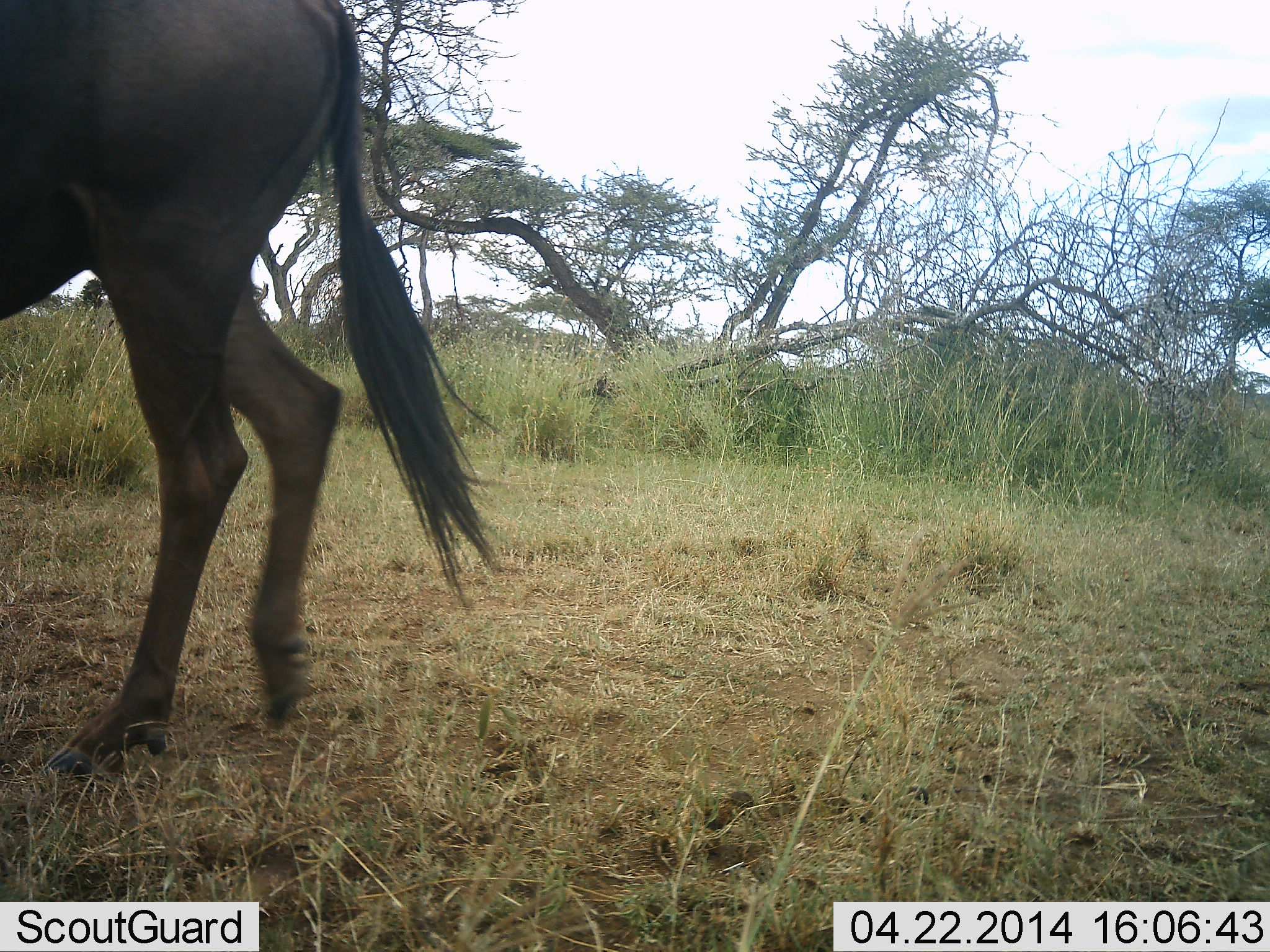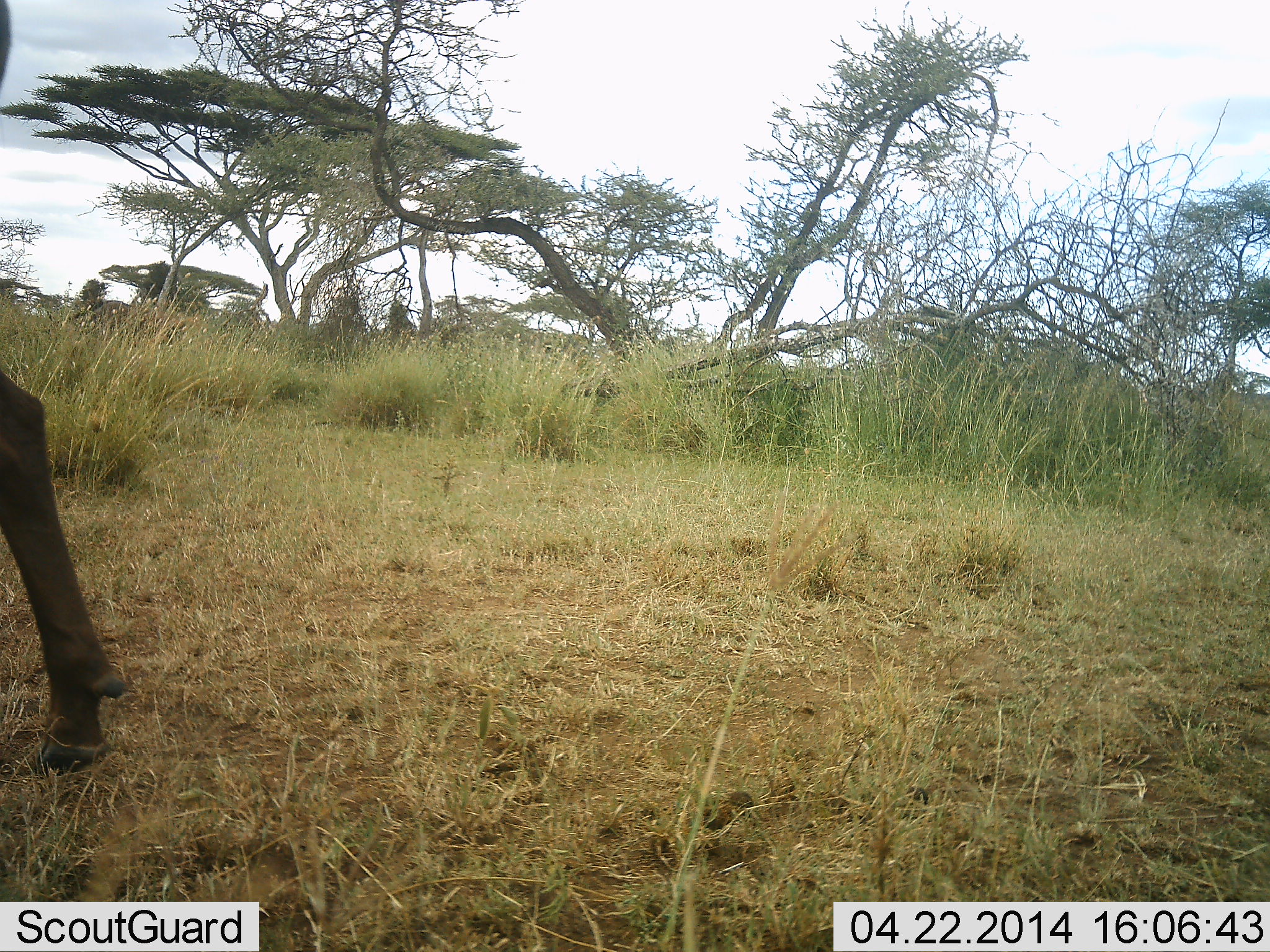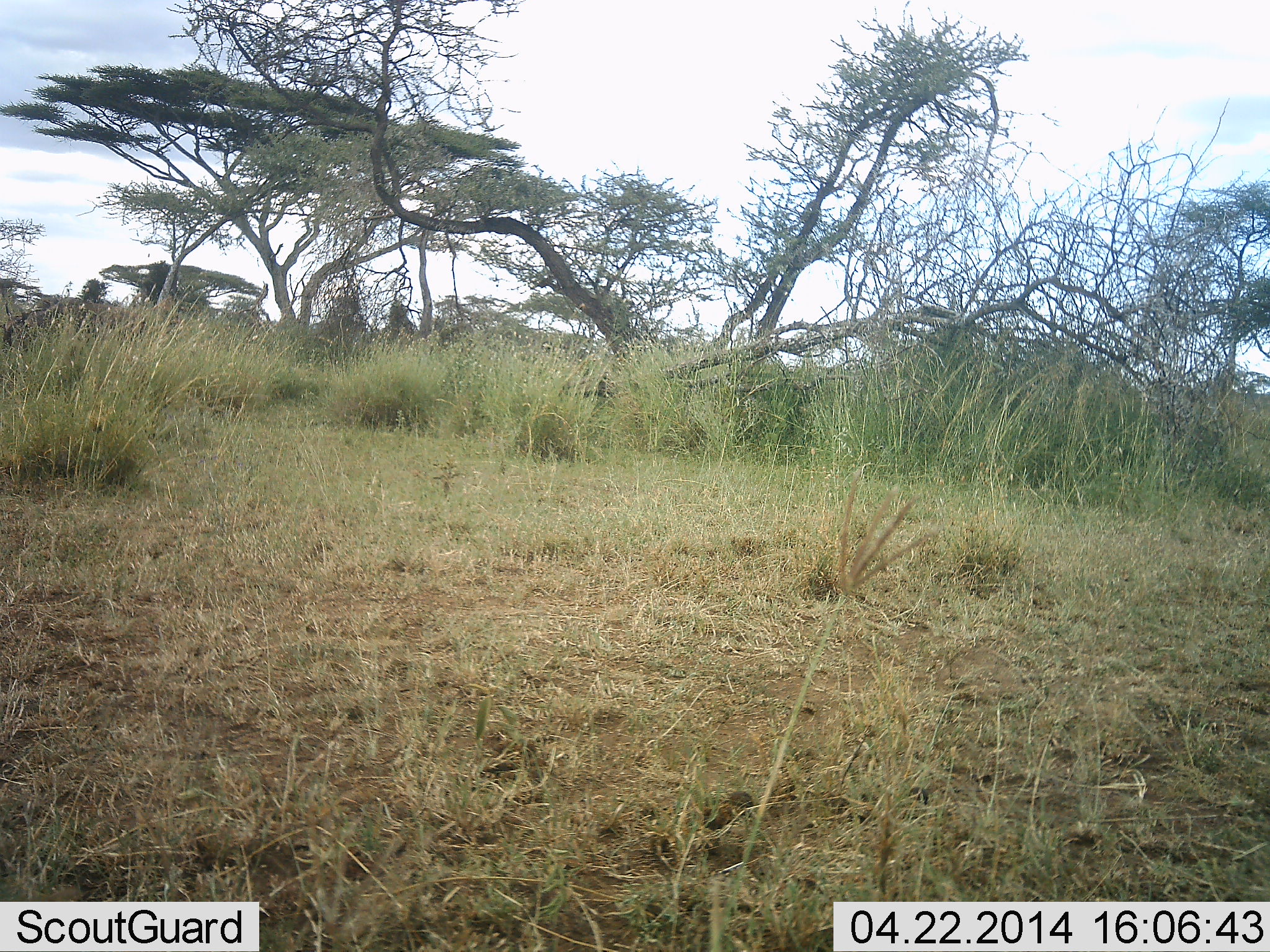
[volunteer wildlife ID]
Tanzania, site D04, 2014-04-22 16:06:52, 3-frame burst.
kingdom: Animalia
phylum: Chordata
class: Mammalia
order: Artiodactyla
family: Bovidae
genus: Connochaetes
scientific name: Connochaetes taurinus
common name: blue wildebeest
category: wildebeest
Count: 1.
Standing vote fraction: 0%.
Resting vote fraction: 0%.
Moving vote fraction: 100%.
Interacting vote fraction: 0%.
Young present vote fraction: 0%.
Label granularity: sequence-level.